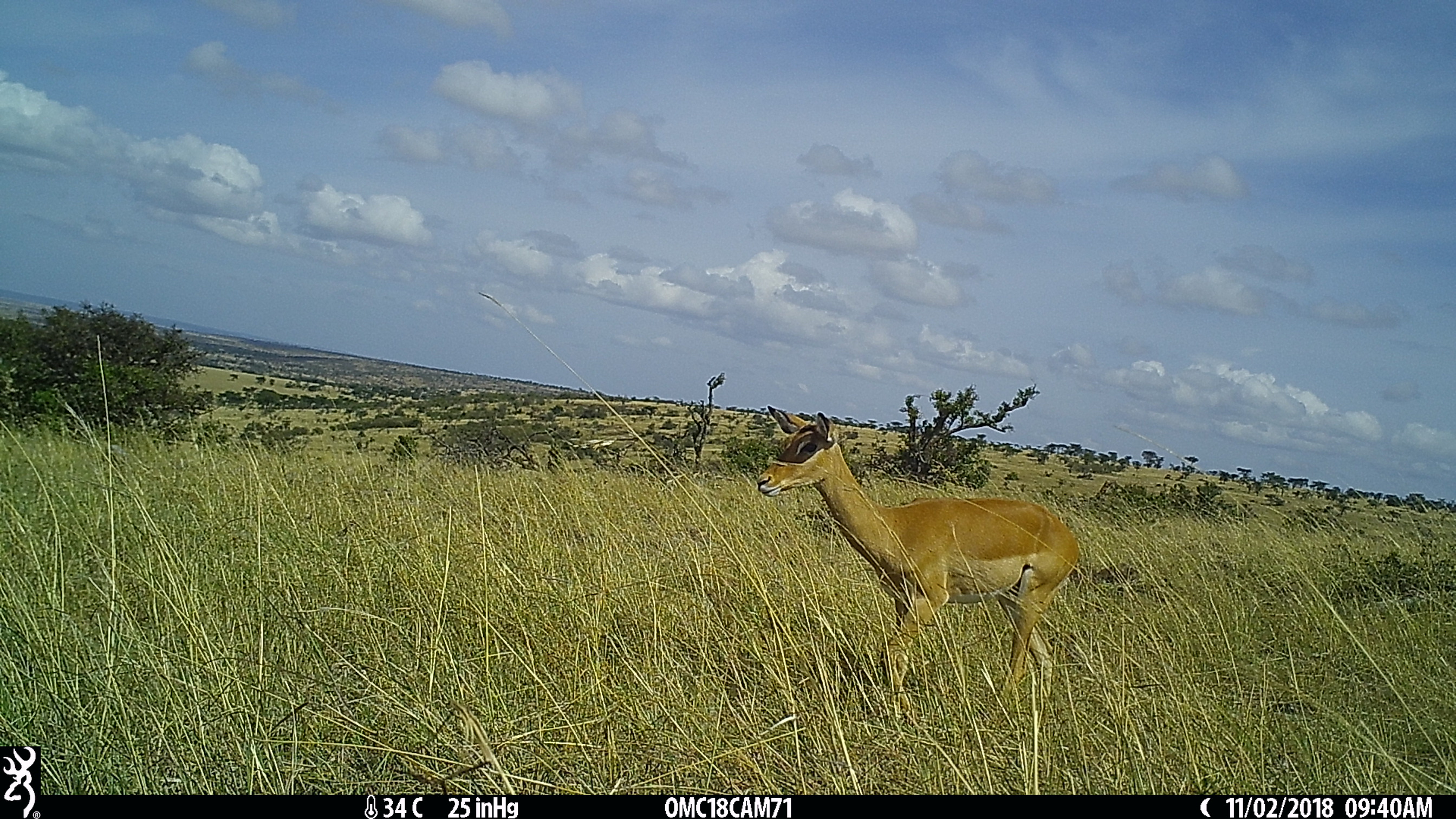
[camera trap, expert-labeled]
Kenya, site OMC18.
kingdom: Animalia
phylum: Chordata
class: Mammalia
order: Artiodactyla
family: Bovidae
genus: Aepyceros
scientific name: Aepyceros melampus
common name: impala